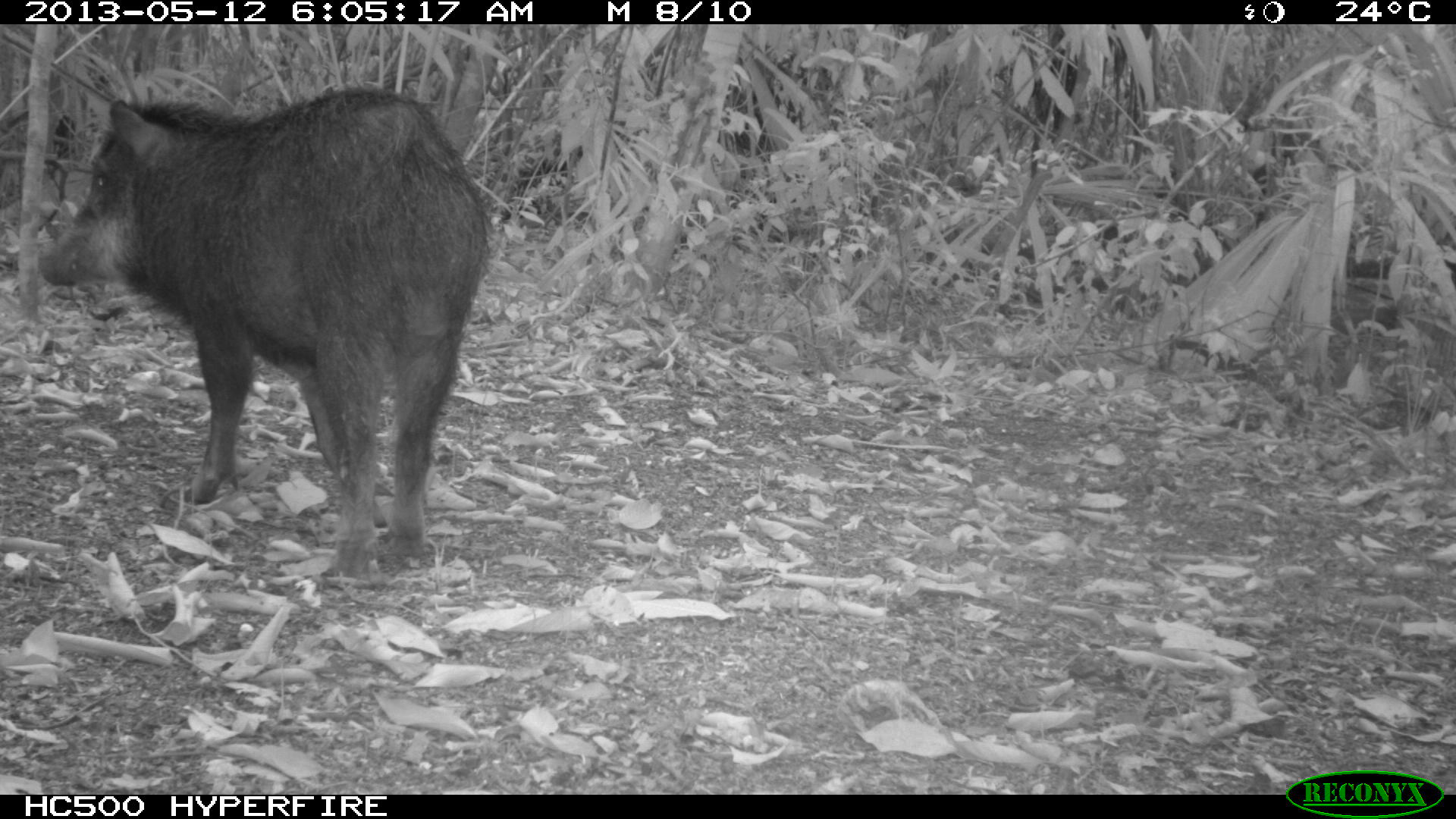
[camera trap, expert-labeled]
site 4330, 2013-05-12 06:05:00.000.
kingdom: Animalia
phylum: Chordata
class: Mammalia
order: Artiodactyla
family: Tayassuidae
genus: Tayassu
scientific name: Tayassu pecari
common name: white-lipped peccary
Tayassu pecari (white-lipped peccary), count 2.